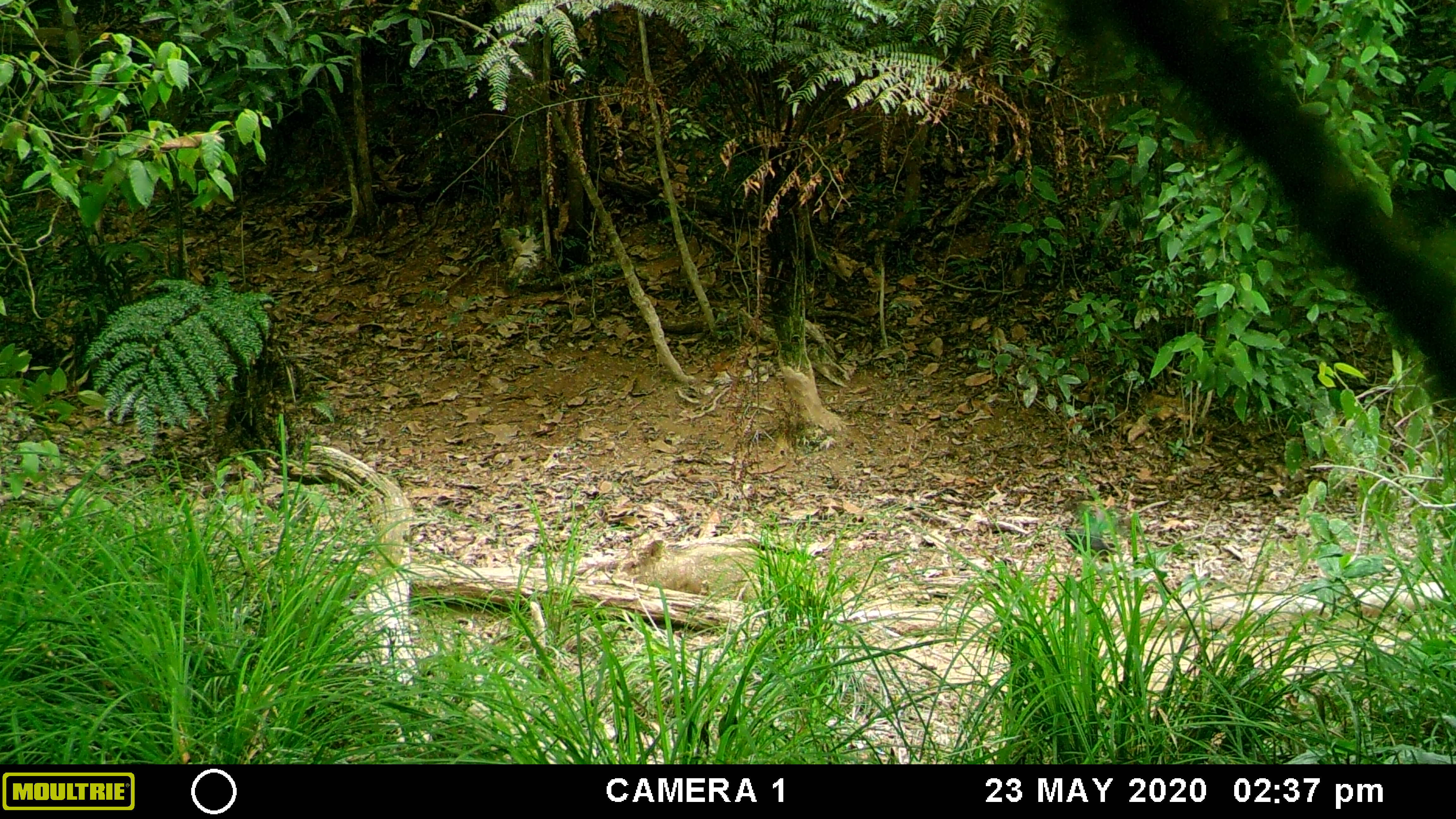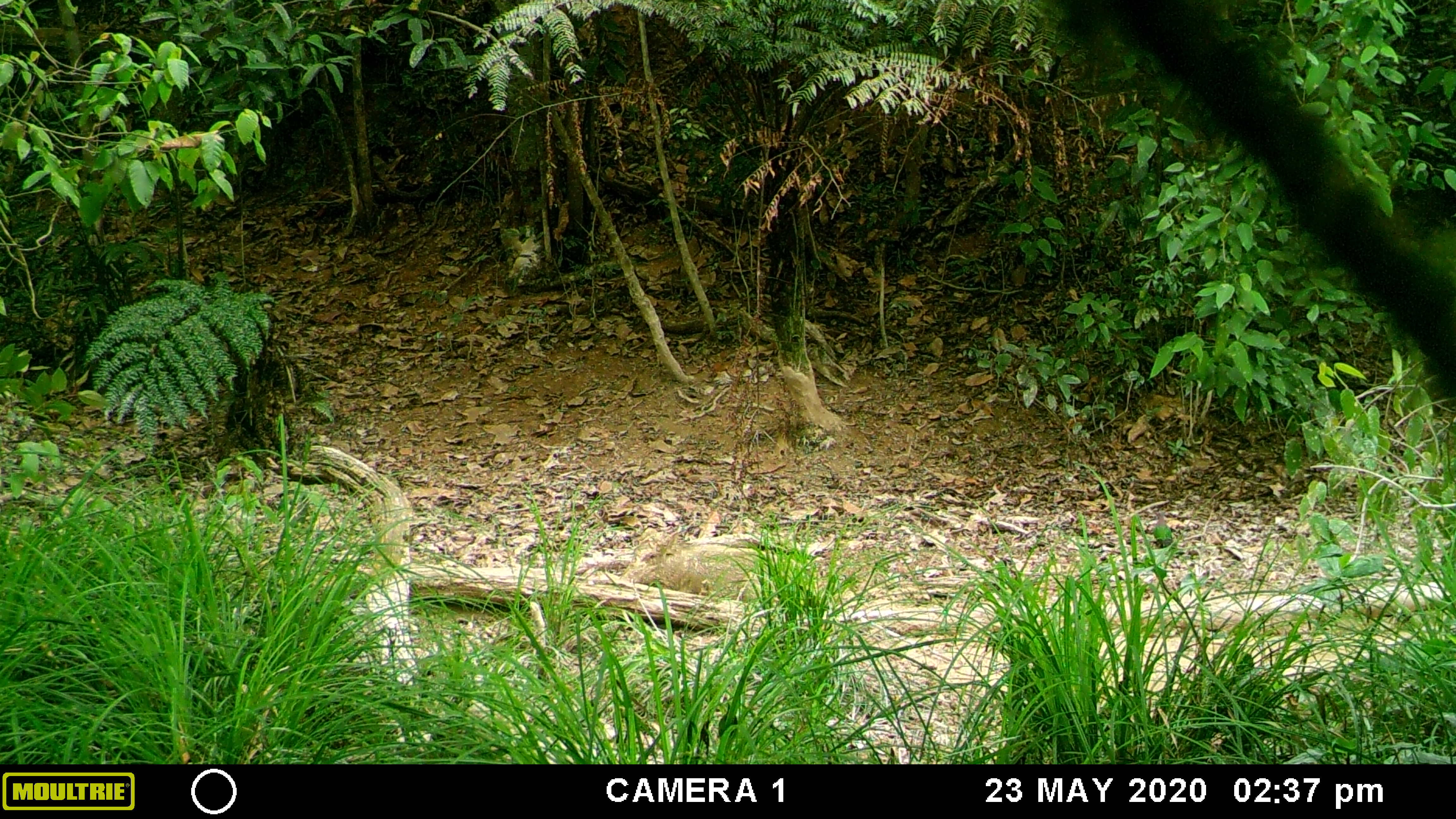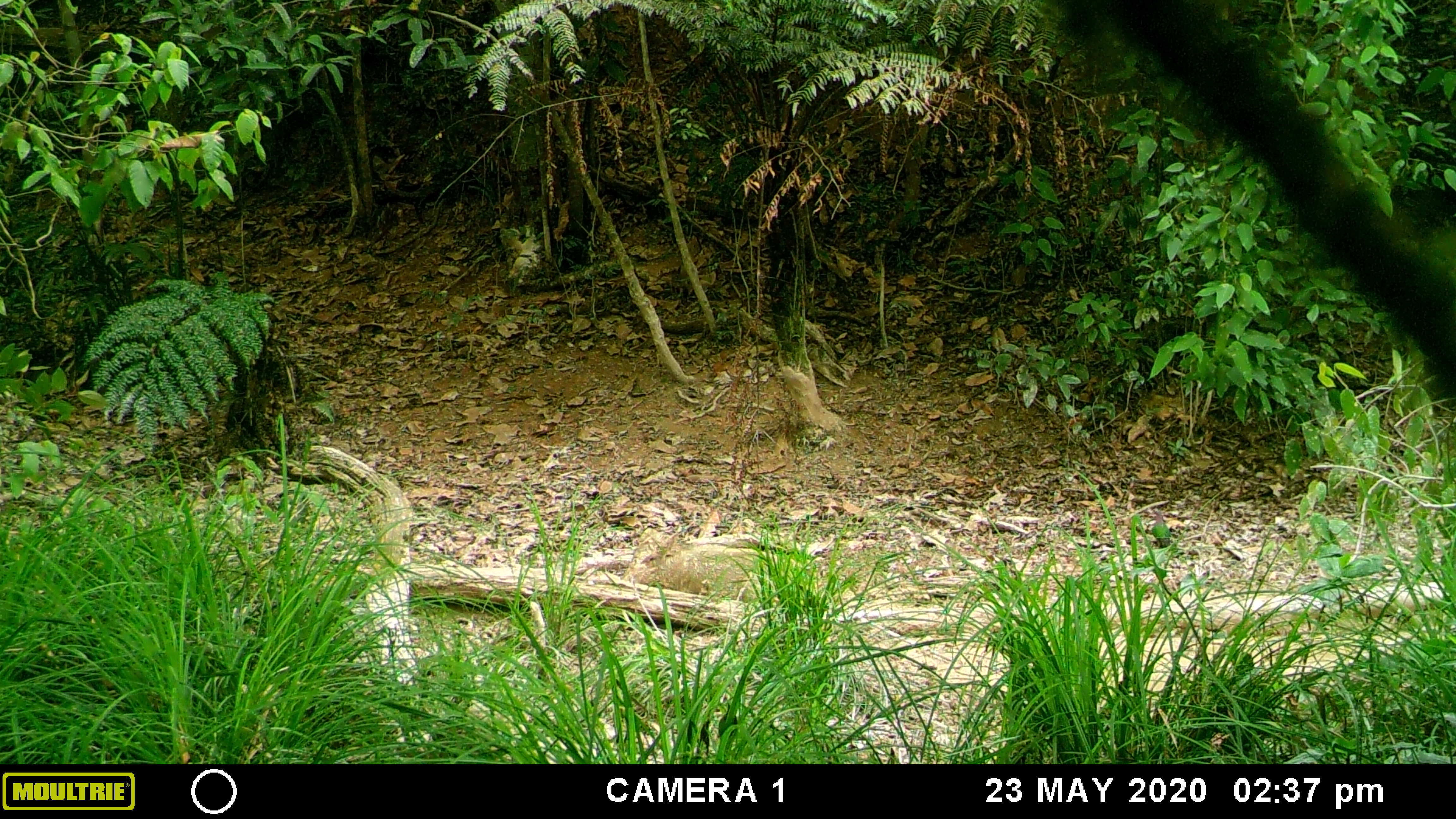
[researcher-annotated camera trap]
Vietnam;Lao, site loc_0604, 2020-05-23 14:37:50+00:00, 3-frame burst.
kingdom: Animalia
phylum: Chordata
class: Mammalia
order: Artiodactyla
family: Suidae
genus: Sus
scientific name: Sus scrofa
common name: eurasian wild pig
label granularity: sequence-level